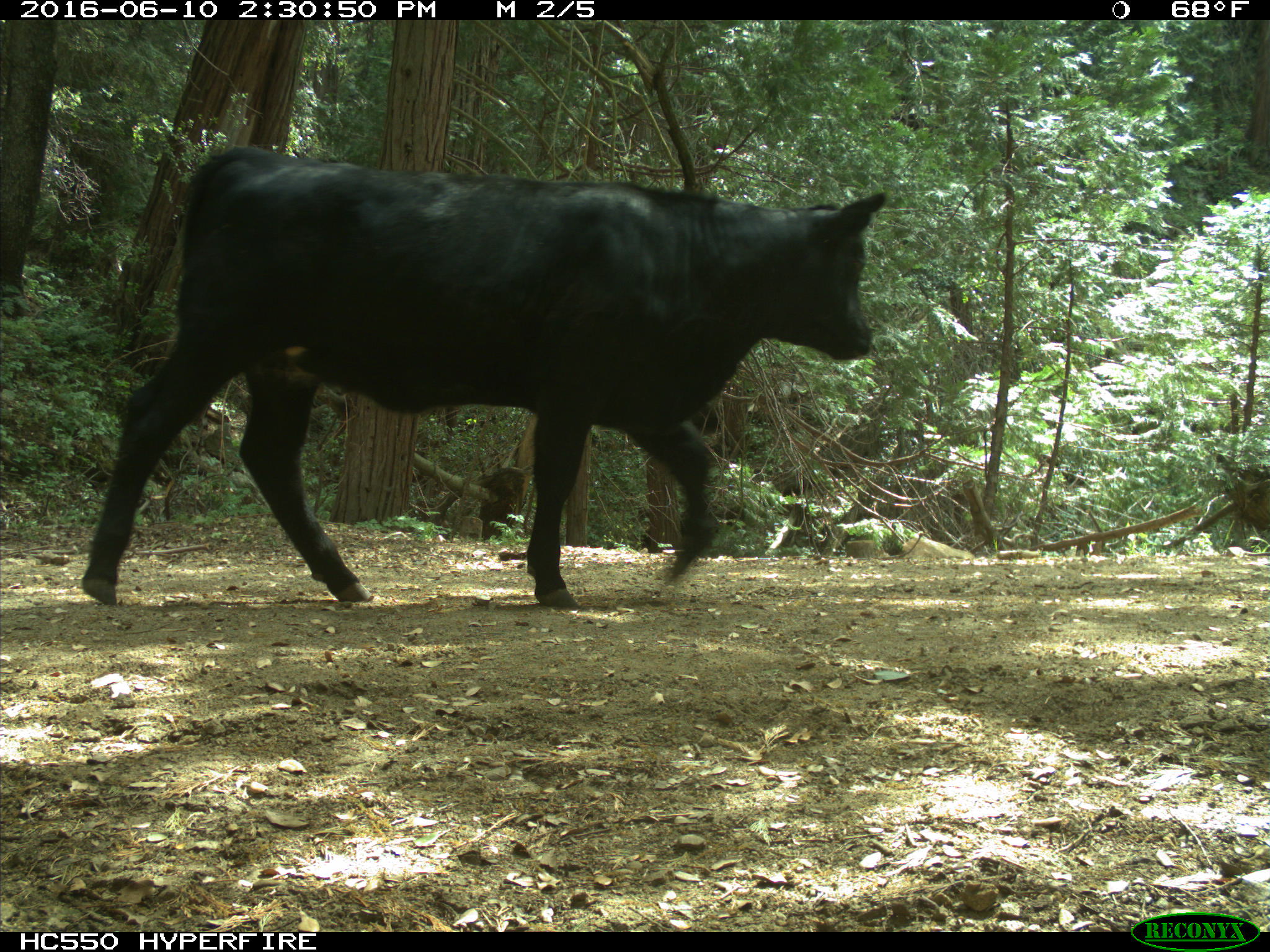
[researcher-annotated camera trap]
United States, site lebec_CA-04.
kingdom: Animalia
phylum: Chordata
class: Mammalia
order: Artiodactyla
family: Bovidae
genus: Bos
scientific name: Bos taurus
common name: domestic cow